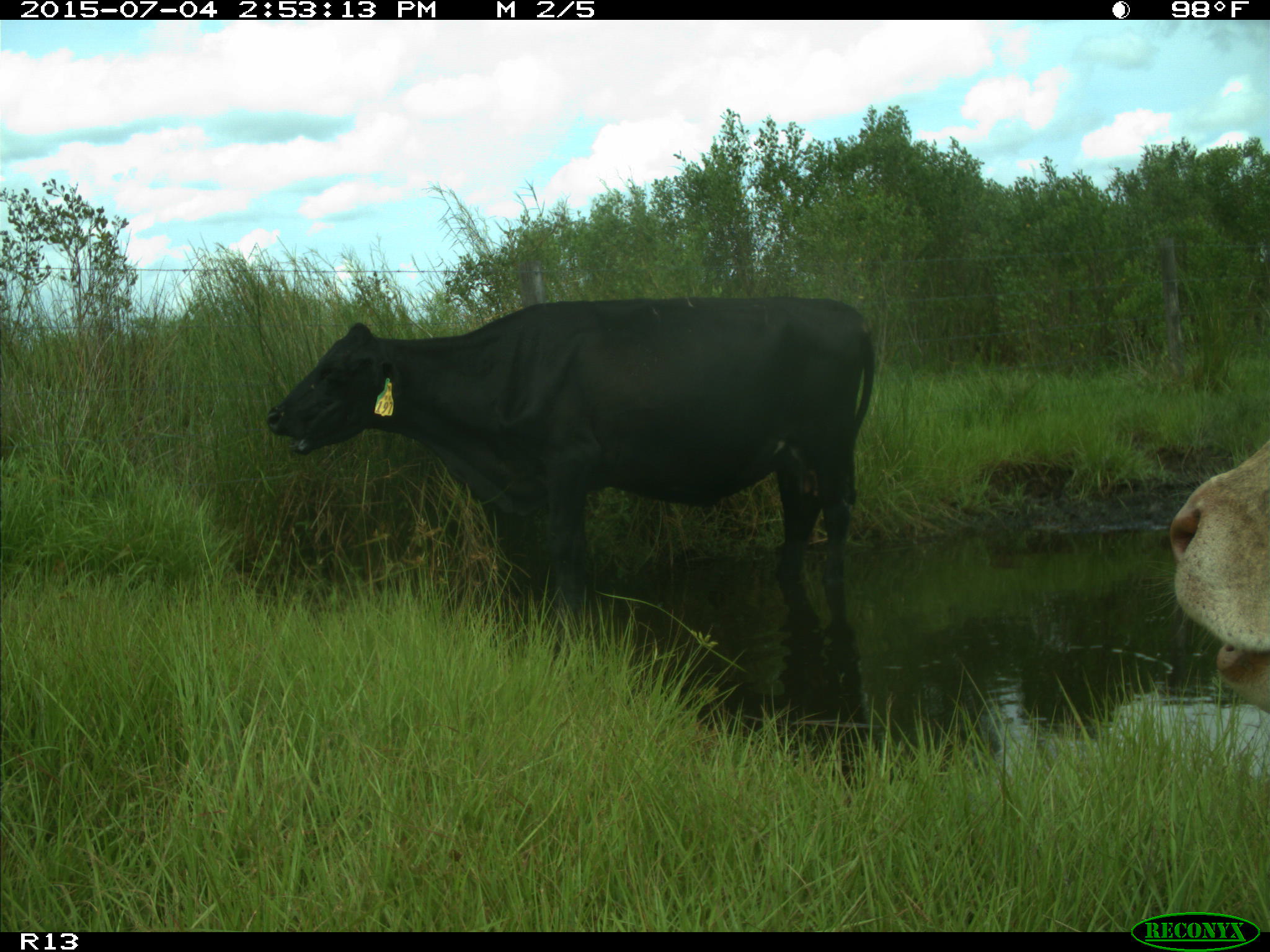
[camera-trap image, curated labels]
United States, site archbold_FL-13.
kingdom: Animalia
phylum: Chordata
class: Mammalia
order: Artiodactyla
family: Bovidae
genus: Bos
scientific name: Bos taurus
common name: domestic cow